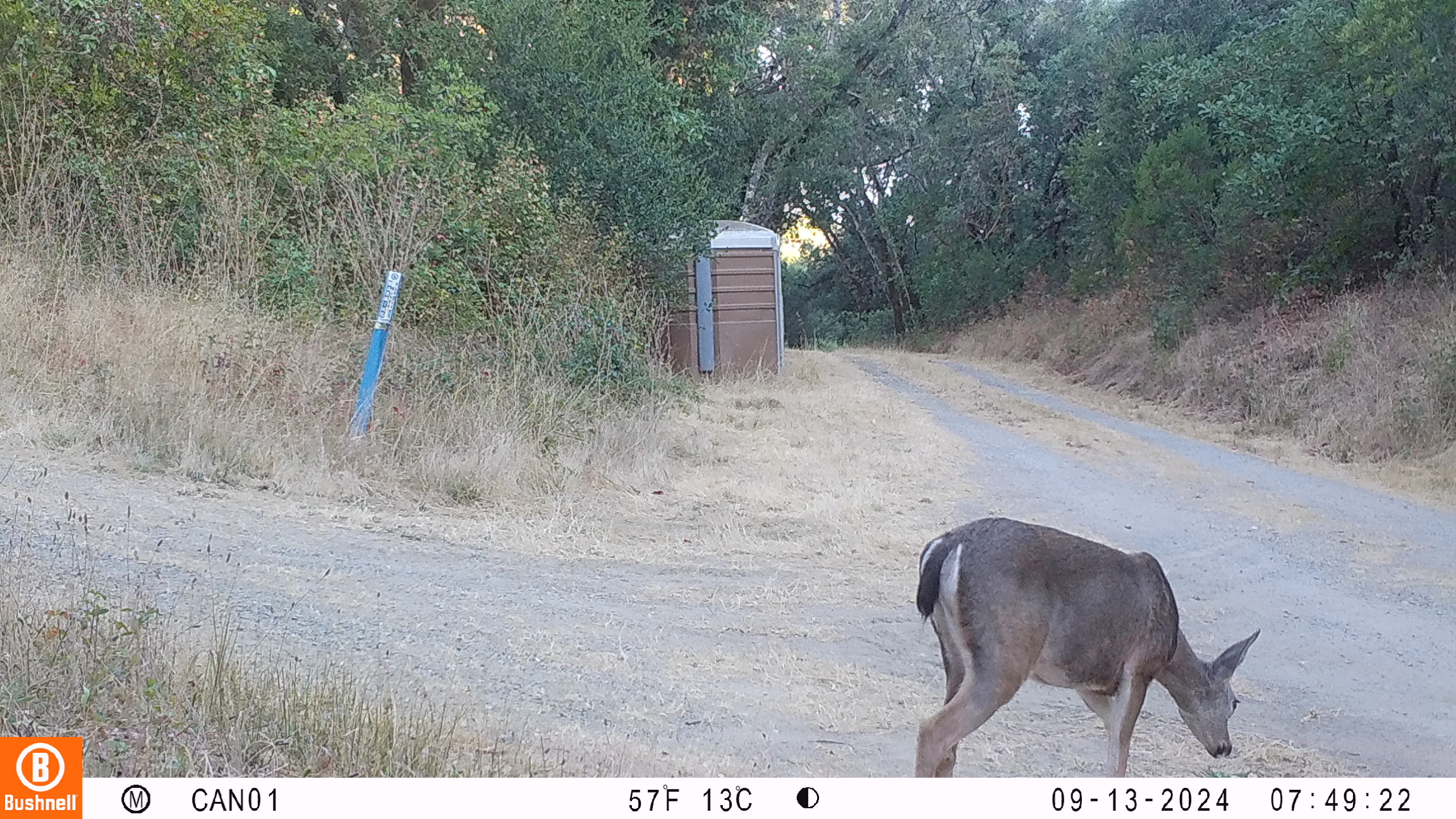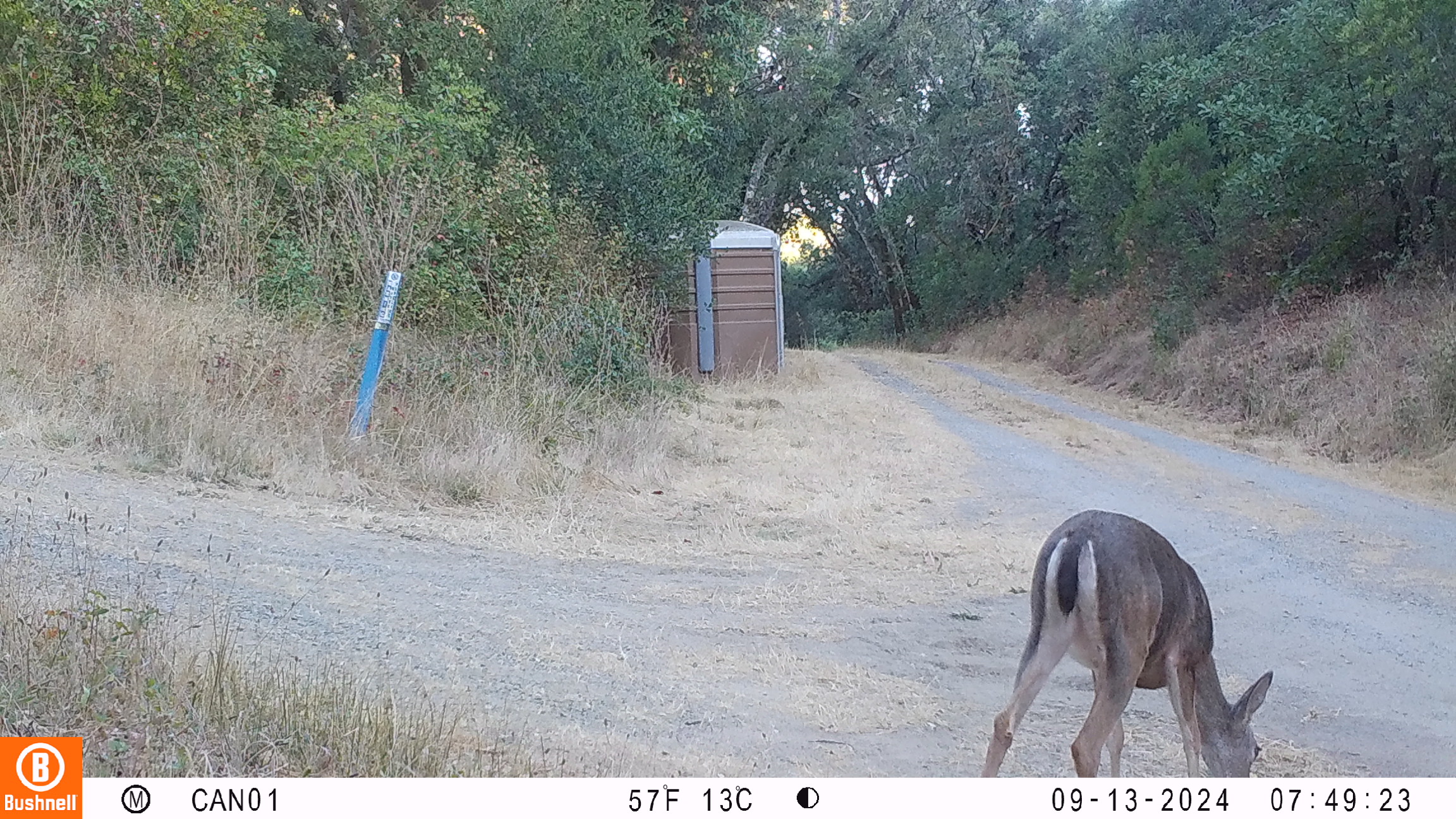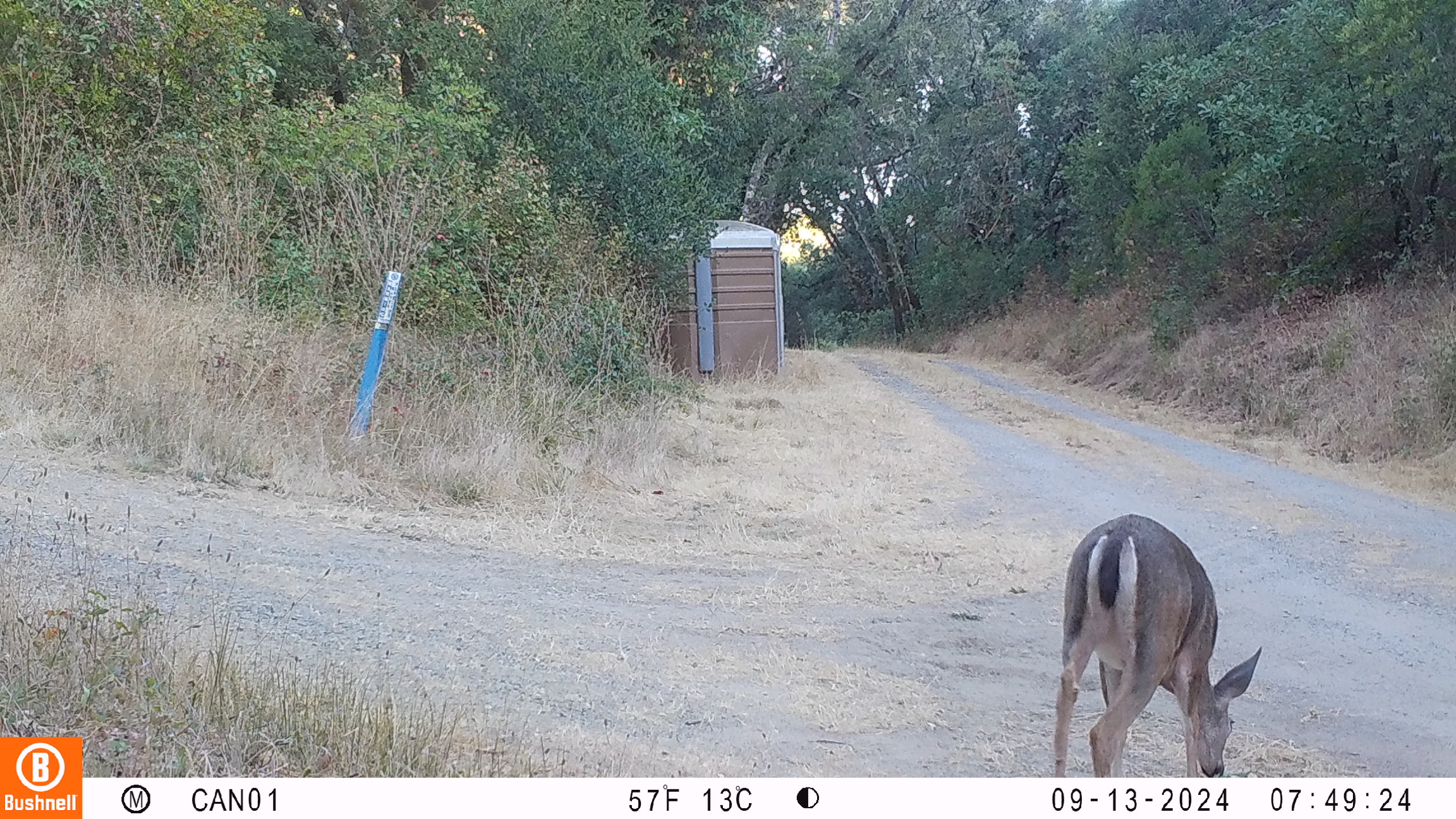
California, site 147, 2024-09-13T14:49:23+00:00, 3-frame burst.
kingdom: Animalia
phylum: Chordata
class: Mammalia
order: Artiodactyla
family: Cervidae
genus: Odocoileus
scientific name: Odocoileus hemionus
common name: mule deer